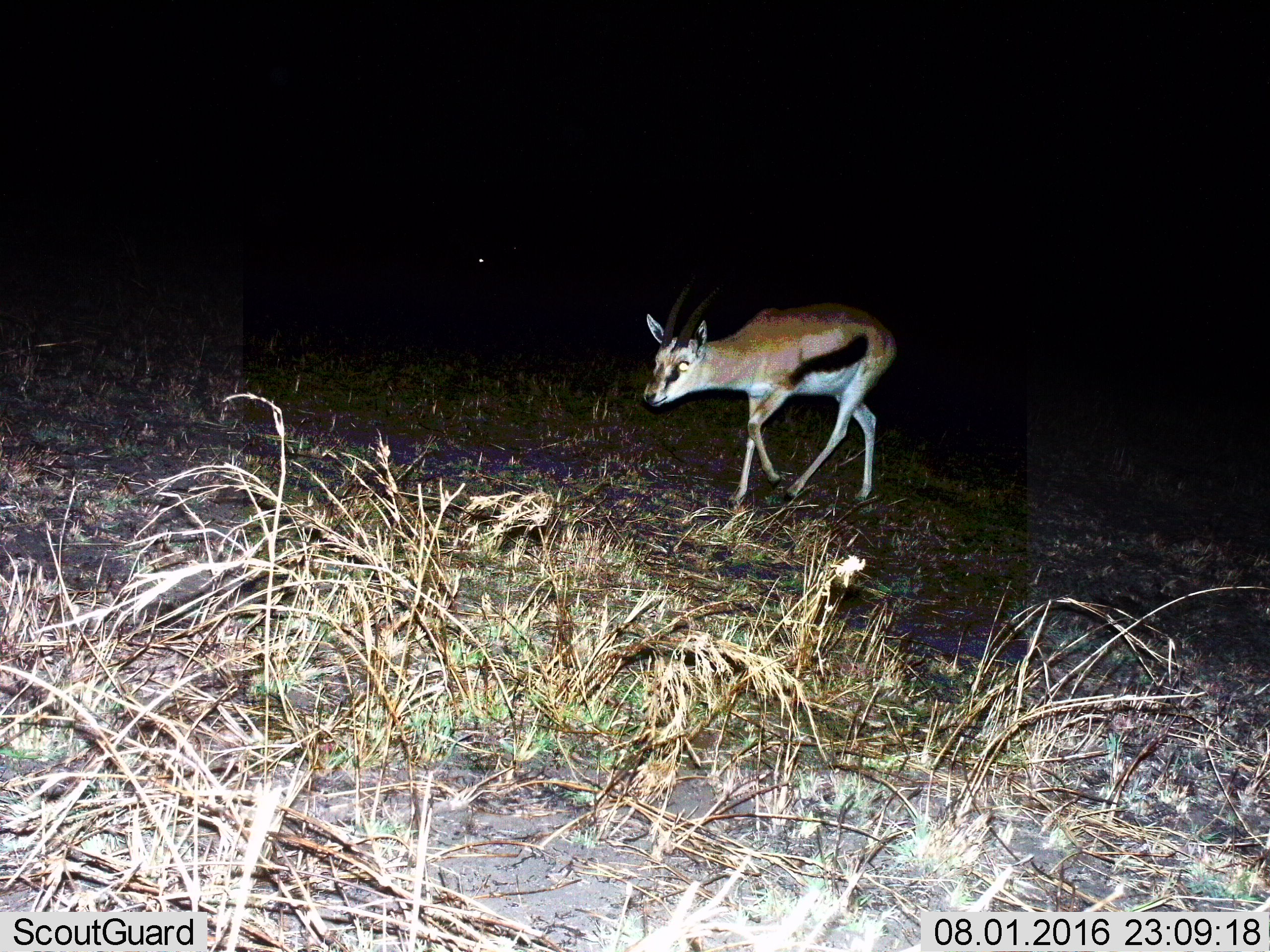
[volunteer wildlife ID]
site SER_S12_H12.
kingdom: Animalia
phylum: Chordata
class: Mammalia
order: Artiodactyla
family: Bovidae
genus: Eudorcas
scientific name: Eudorcas thomsonii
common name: thomson's gazelle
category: gazellethomsons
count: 1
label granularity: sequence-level